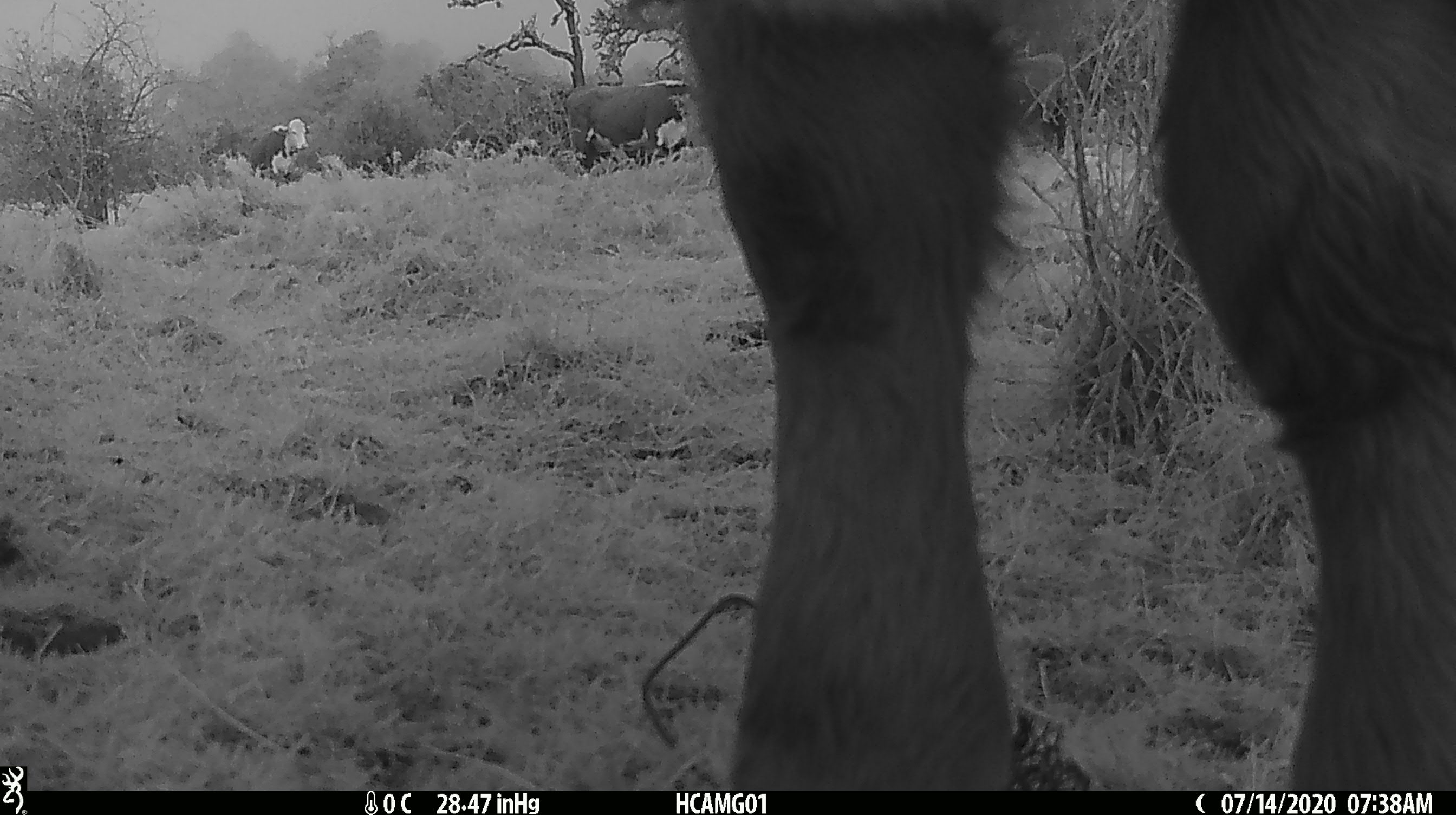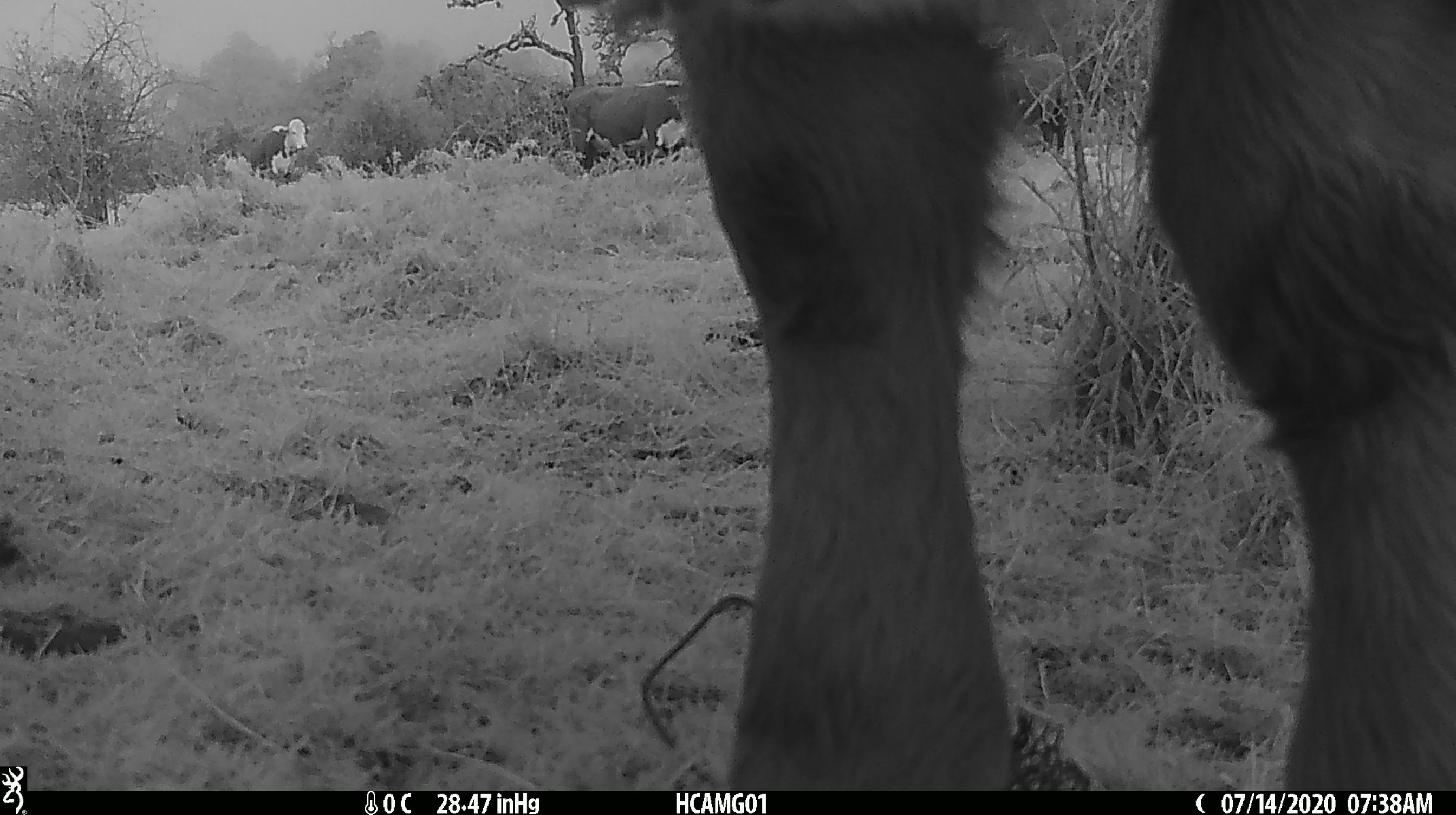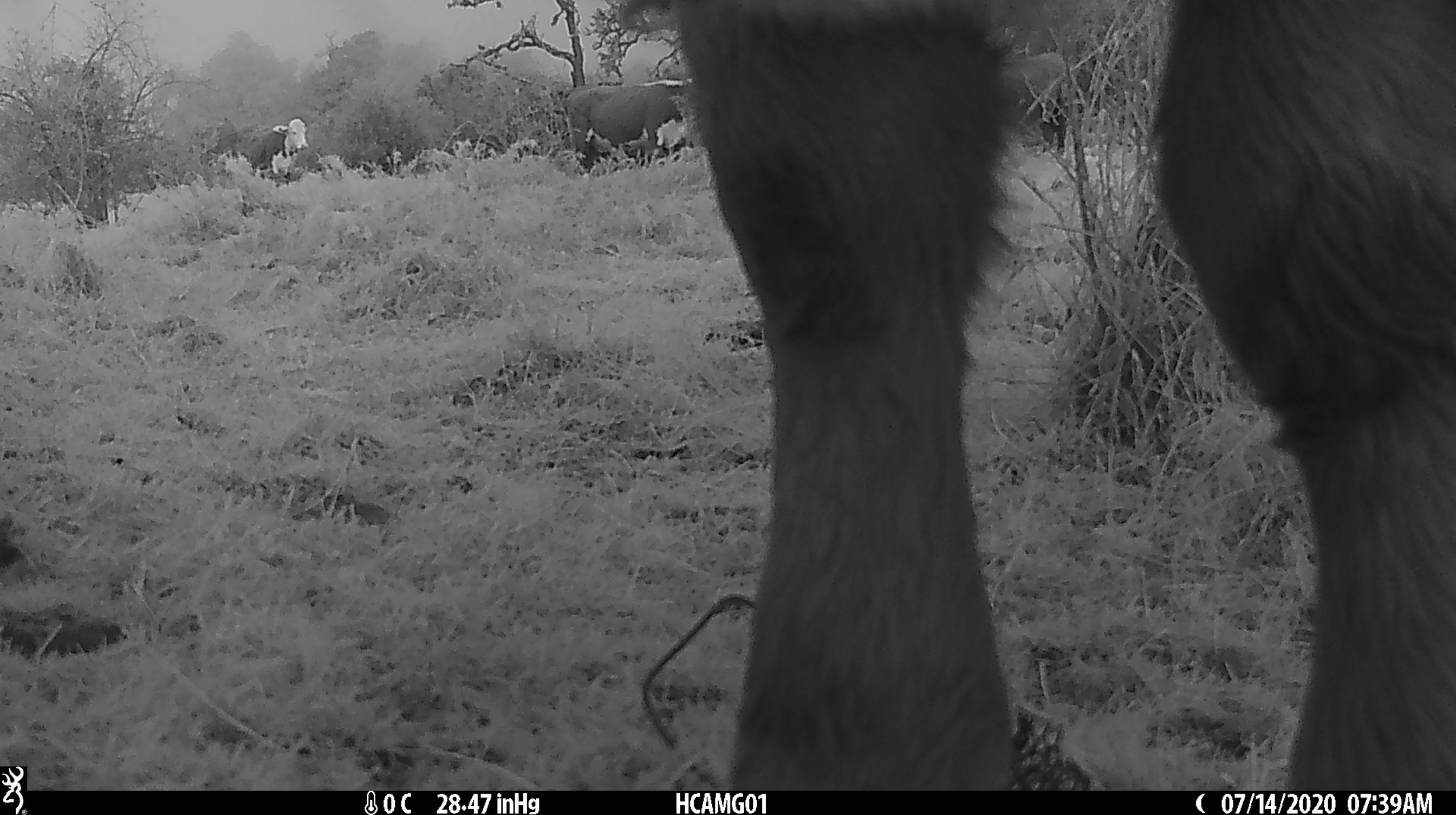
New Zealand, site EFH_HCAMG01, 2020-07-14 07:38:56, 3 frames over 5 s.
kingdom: Animalia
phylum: Chordata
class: Mammalia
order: Artiodactyla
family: Bovidae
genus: Bos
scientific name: Bos taurus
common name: domestic cow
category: cow